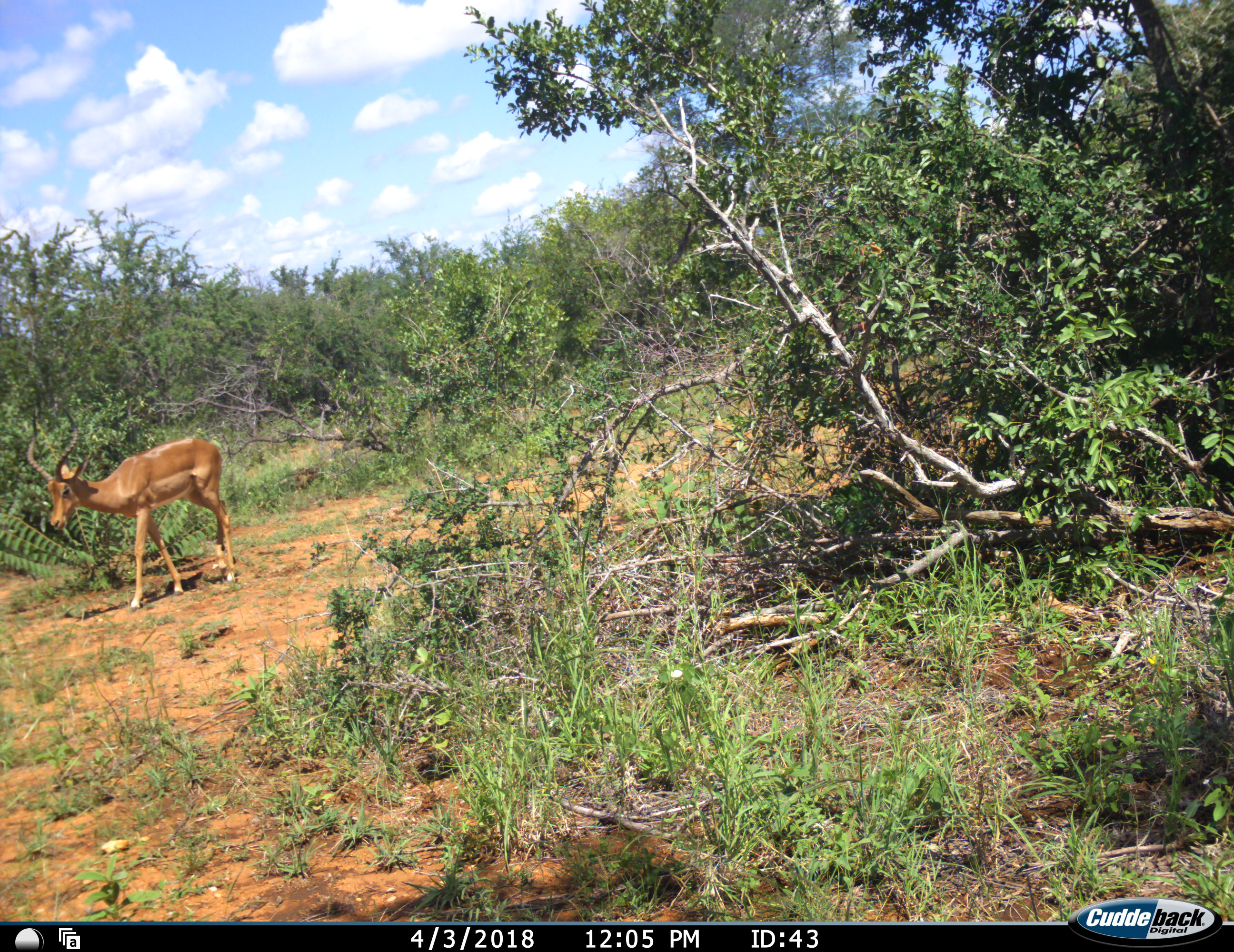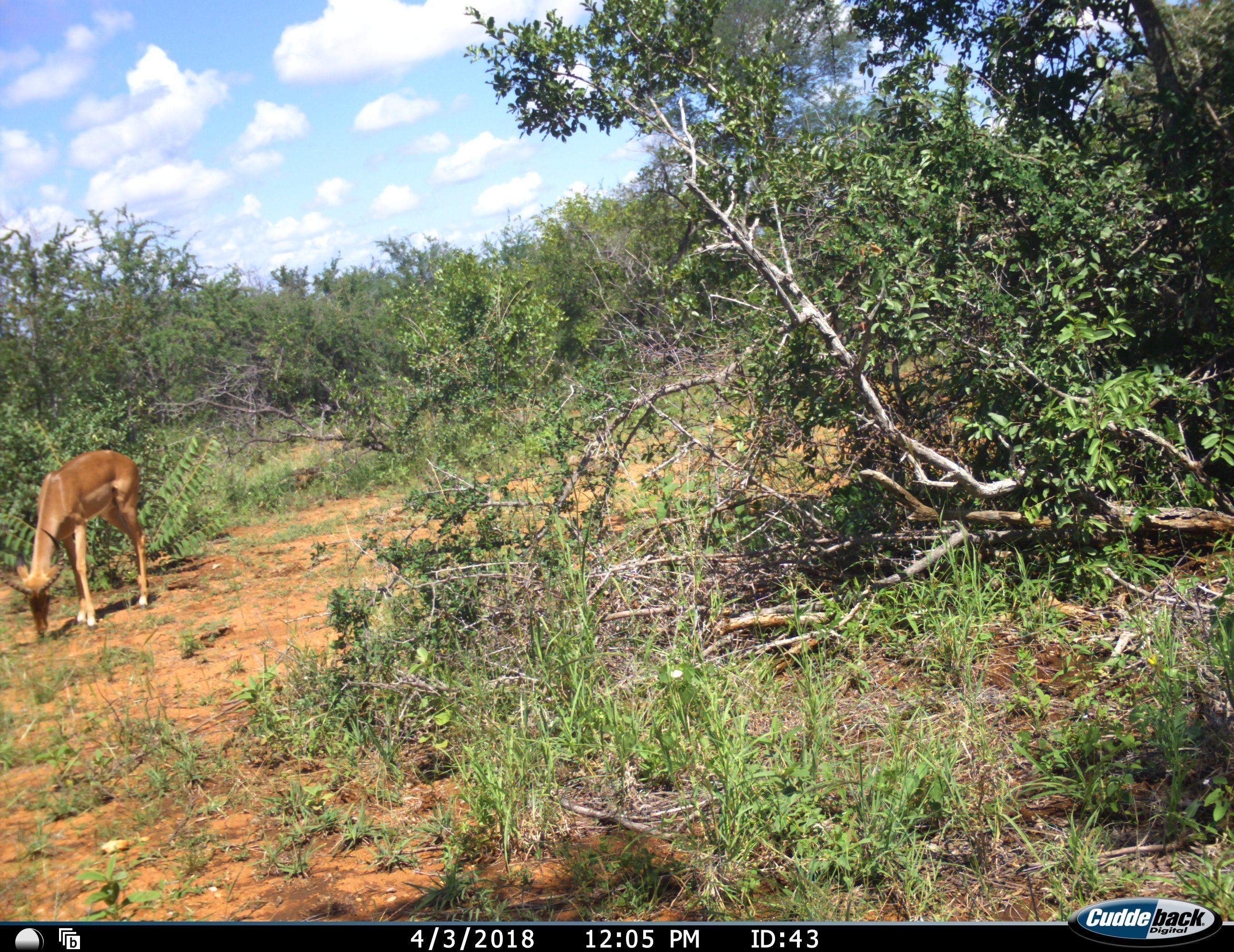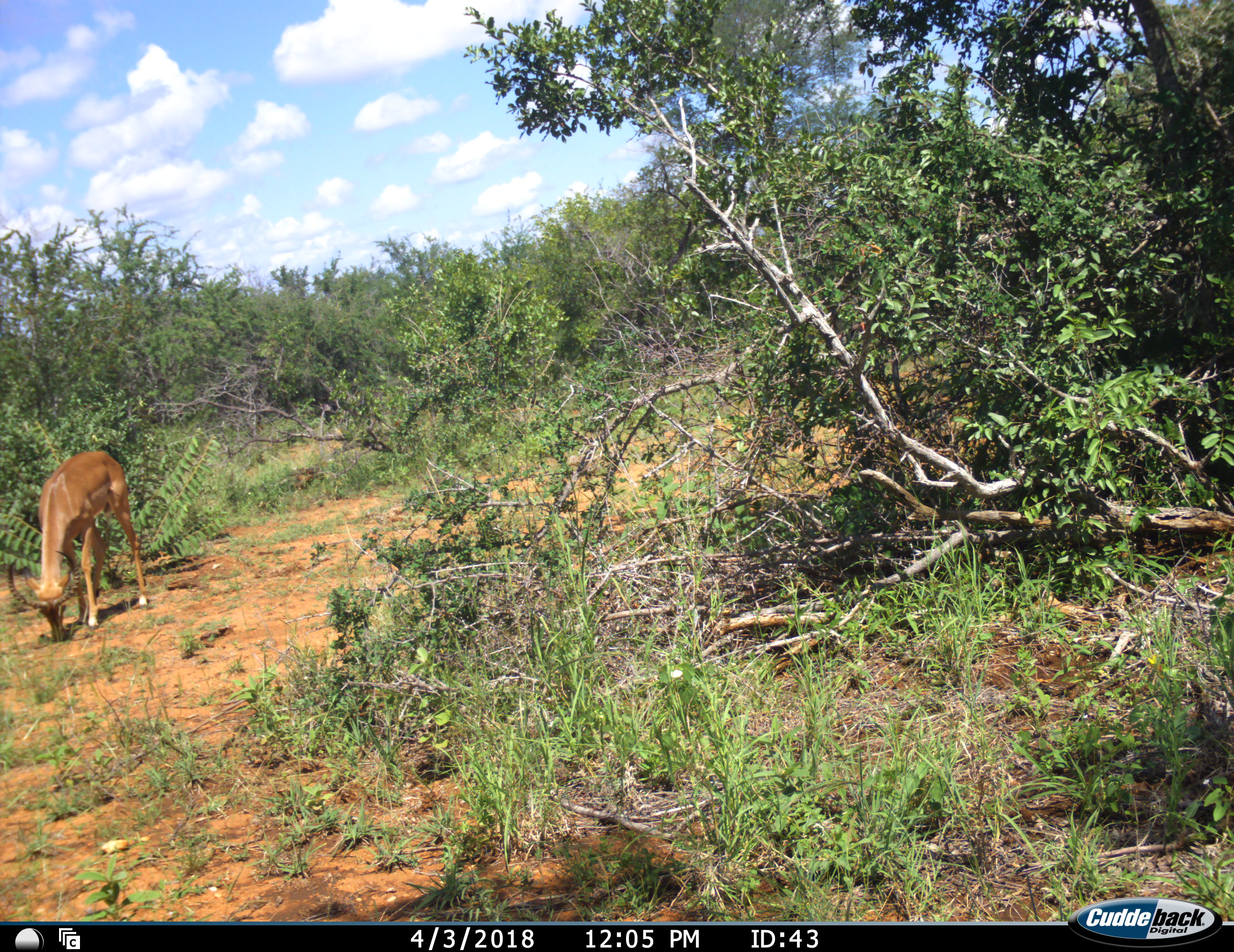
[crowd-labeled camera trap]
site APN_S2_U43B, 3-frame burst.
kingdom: Animalia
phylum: Chordata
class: Mammalia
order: Artiodactyla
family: Bovidae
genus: Aepyceros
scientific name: Aepyceros melampus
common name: impala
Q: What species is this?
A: Impala (Aepyceros melampus).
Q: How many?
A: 1.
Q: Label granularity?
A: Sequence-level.